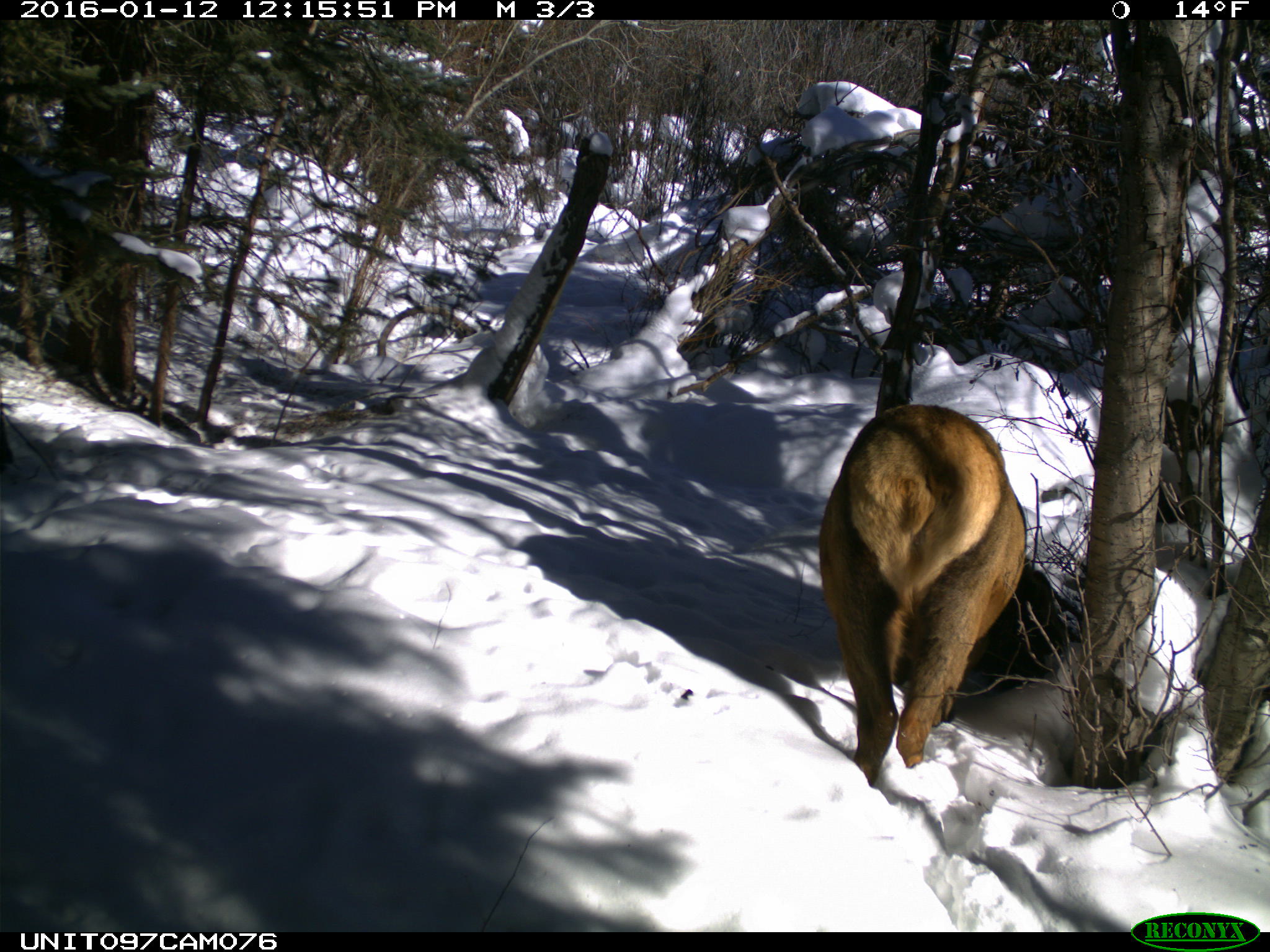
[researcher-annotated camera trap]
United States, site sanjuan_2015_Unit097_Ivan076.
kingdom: Animalia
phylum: Chordata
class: Mammalia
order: Artiodactyla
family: Cervidae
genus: Cervus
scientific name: Cervus elaphus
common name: red deer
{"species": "Cervus elaphus (red deer)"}